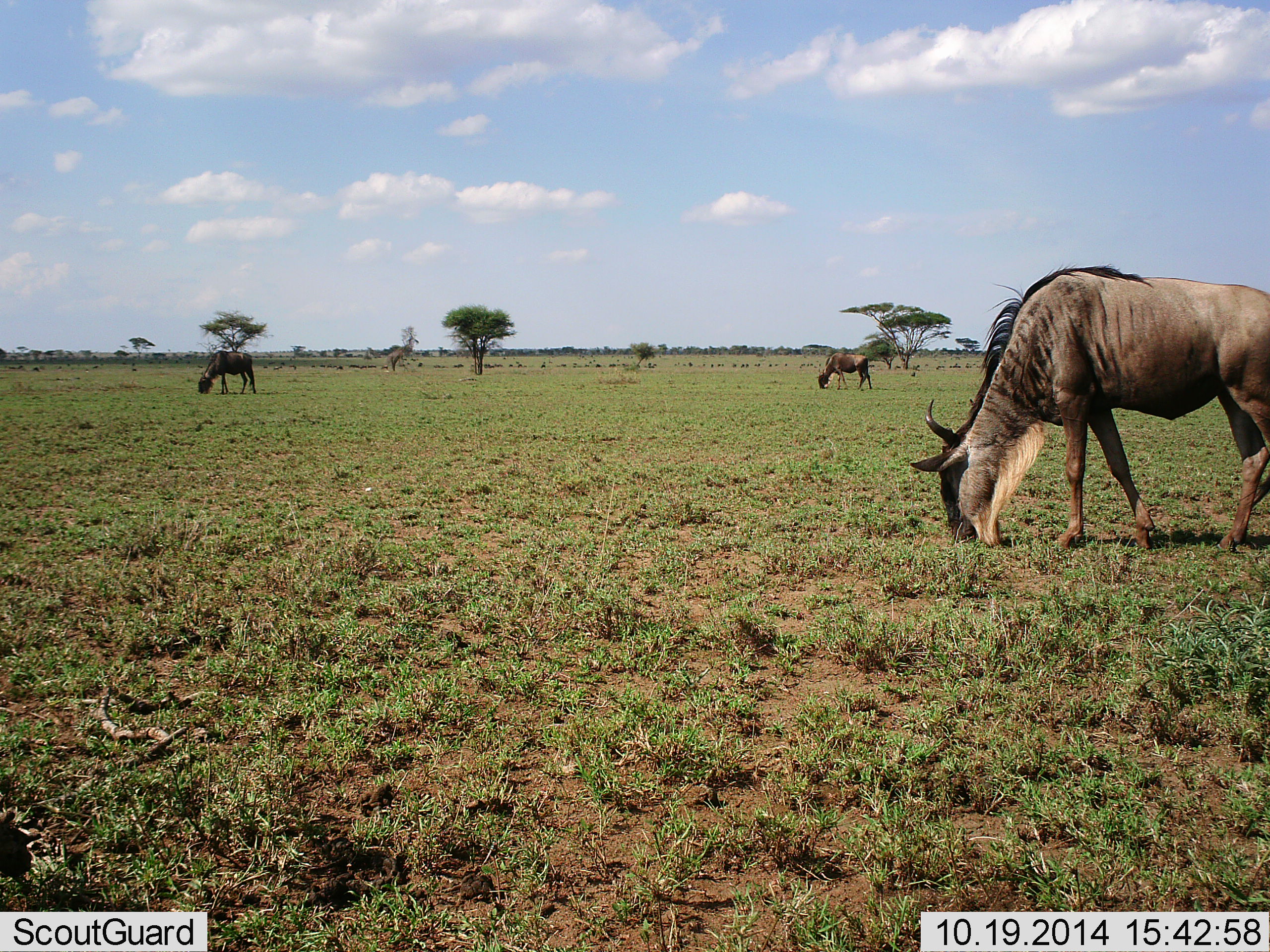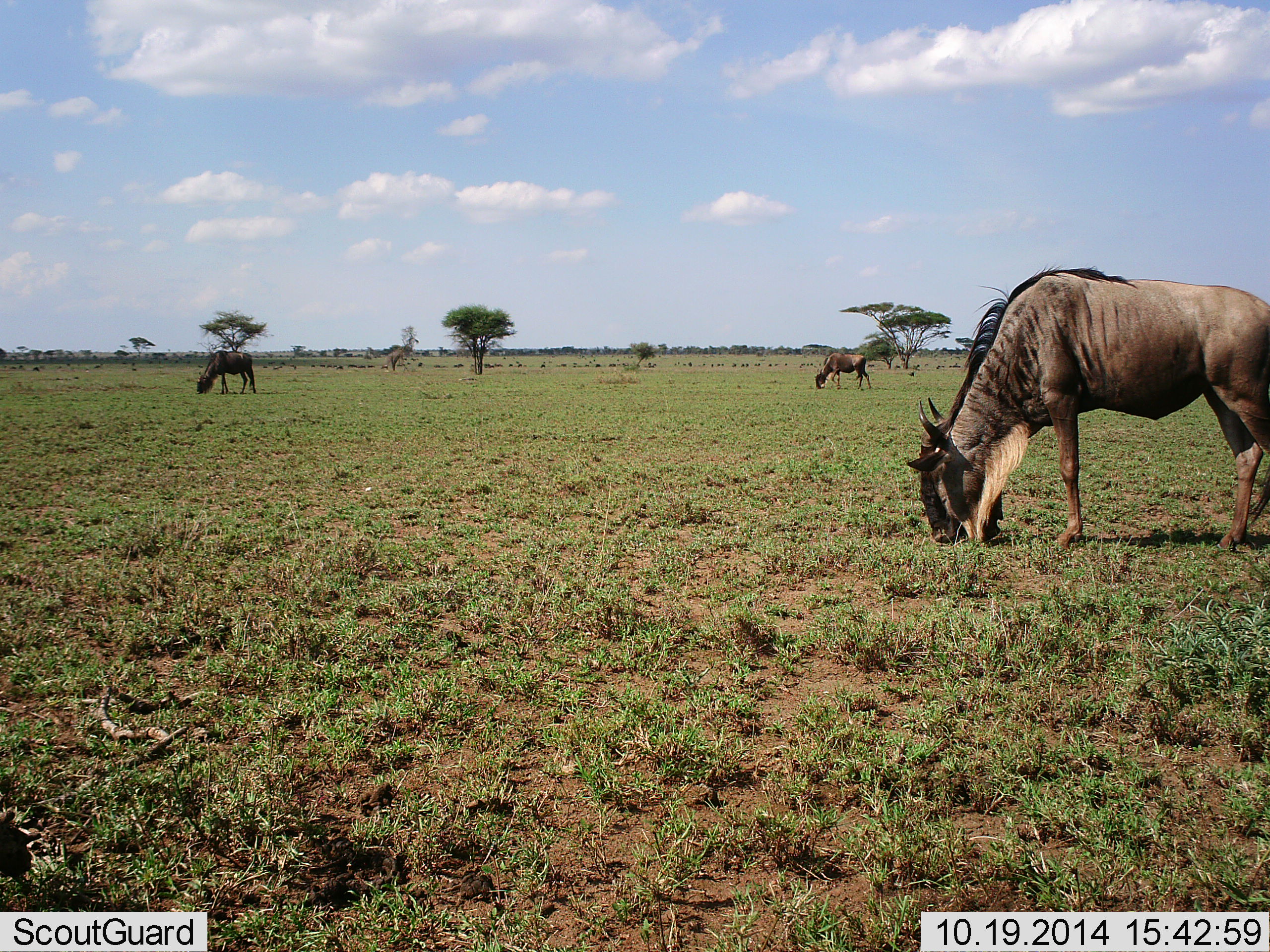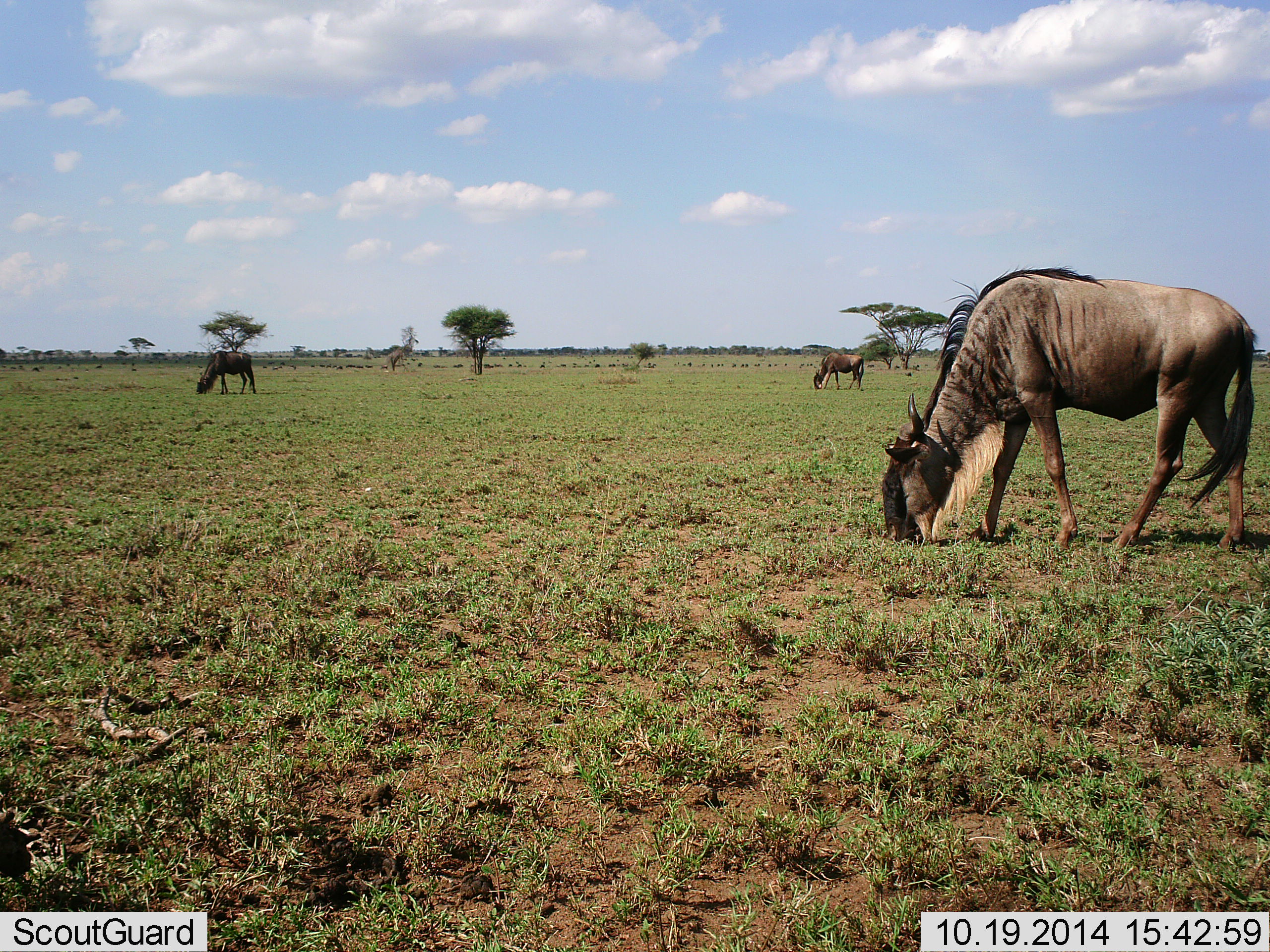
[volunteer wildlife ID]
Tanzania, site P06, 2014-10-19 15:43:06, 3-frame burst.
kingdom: Animalia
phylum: Chordata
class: Mammalia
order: Artiodactyla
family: Bovidae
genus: Connochaetes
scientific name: Connochaetes taurinus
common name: blue wildebeest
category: wildebeest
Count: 3.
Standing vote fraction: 40%.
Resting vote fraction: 0%.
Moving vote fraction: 10%.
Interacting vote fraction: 0%.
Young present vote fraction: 0%.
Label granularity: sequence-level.